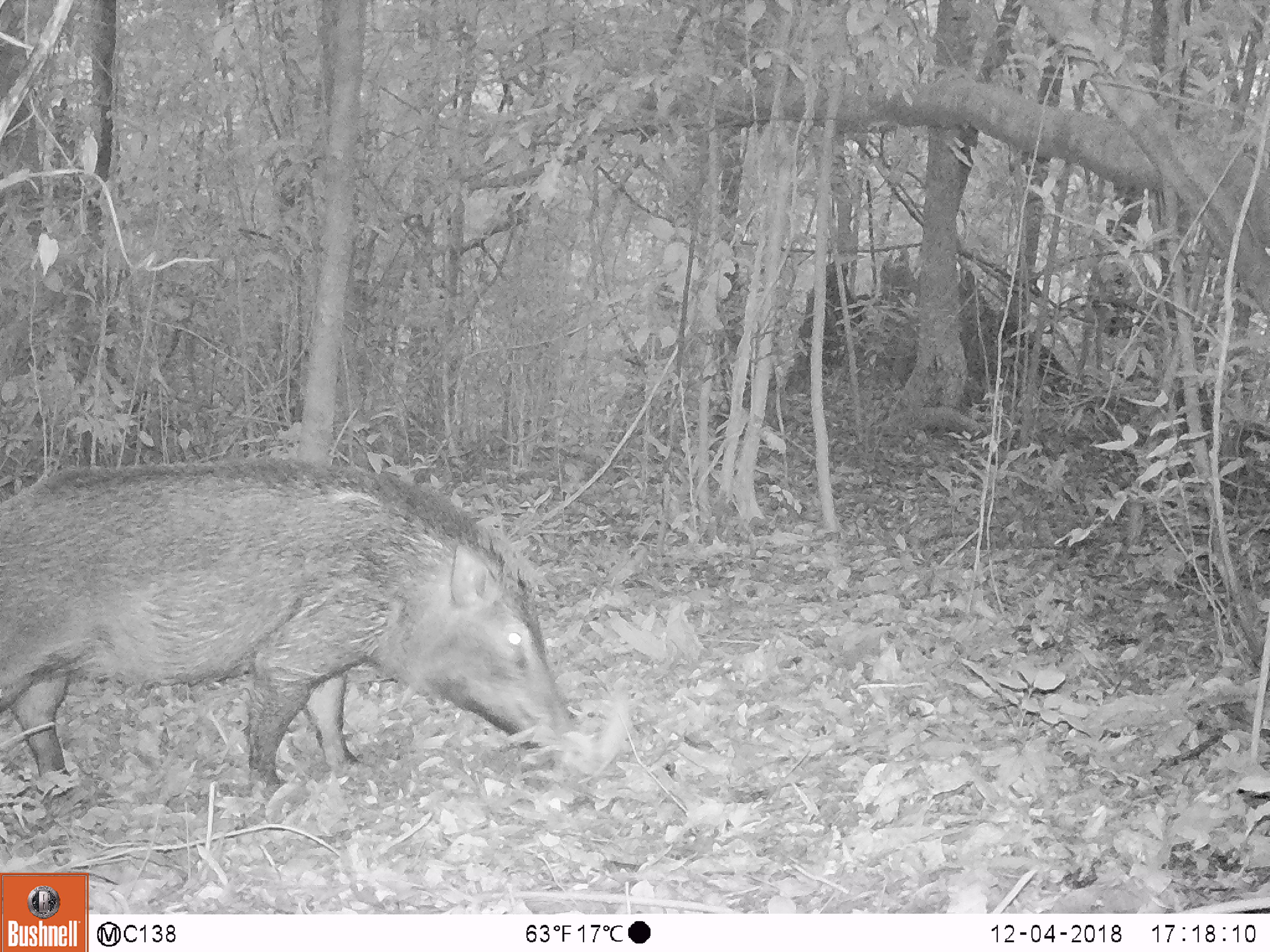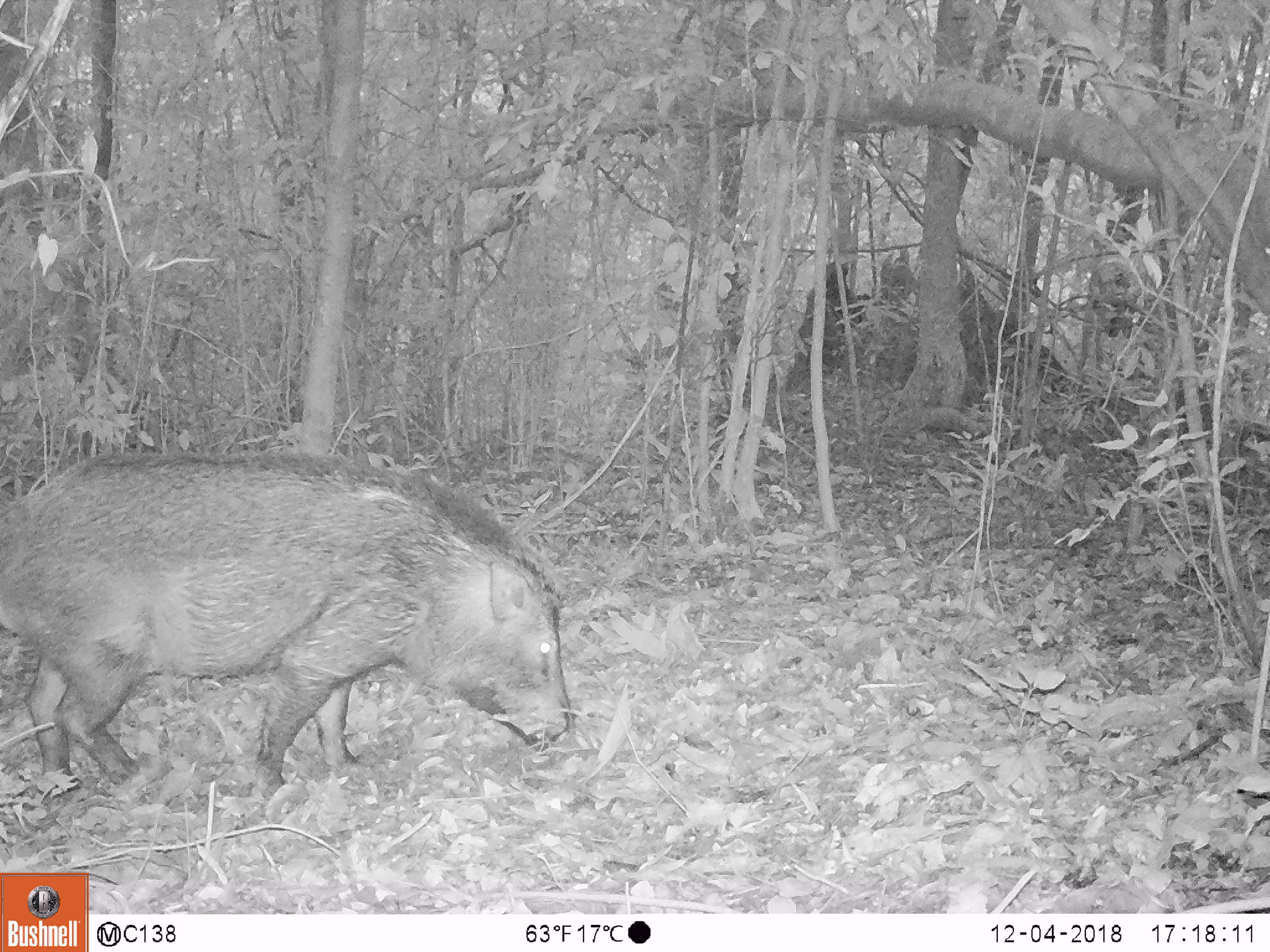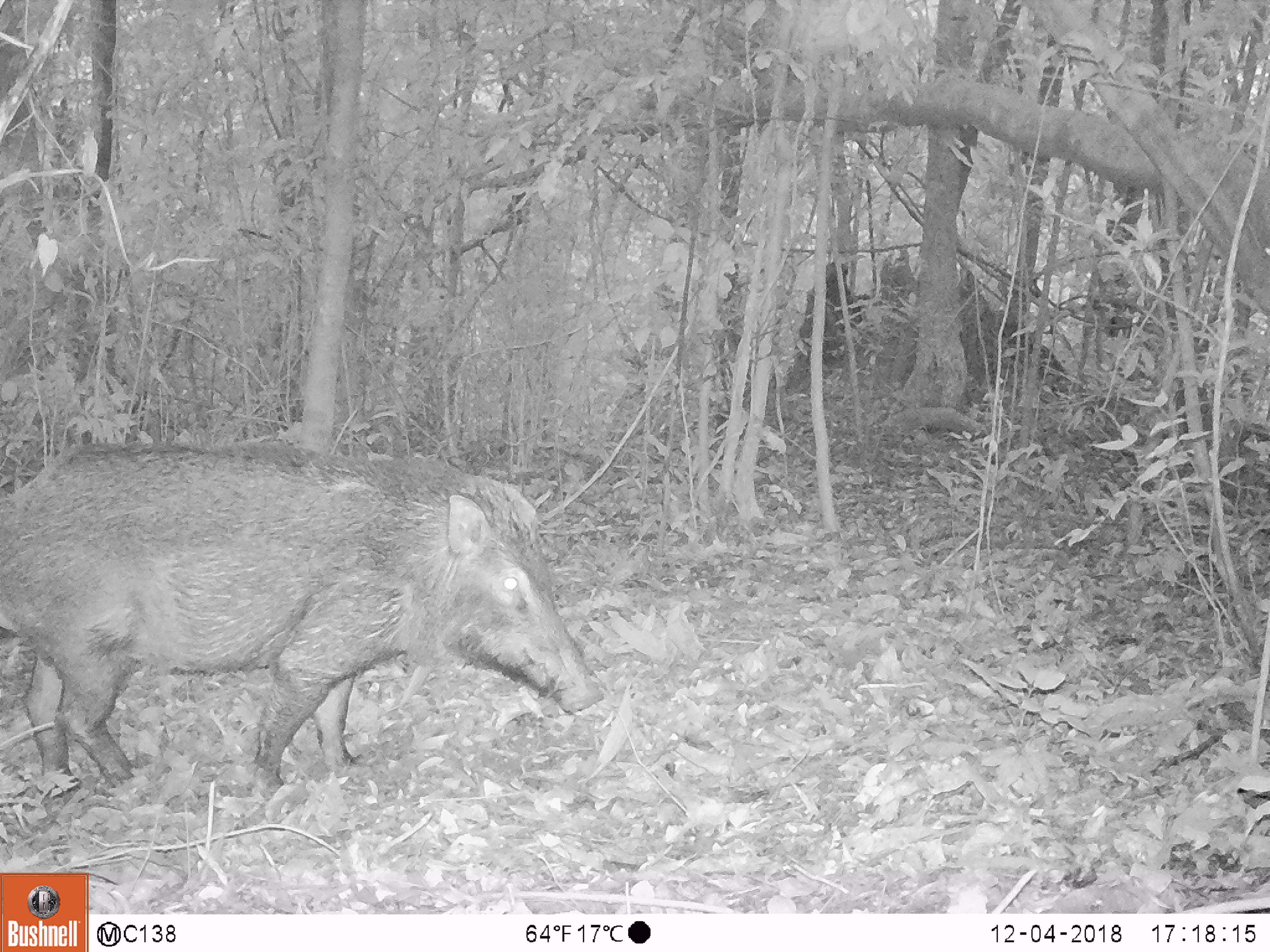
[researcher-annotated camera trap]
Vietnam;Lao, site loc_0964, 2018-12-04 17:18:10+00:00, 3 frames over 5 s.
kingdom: Animalia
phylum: Chordata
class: Mammalia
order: Artiodactyla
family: Suidae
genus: Sus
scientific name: Sus scrofa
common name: eurasian wild pig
Eurasian wild pig (Sus scrofa). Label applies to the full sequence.